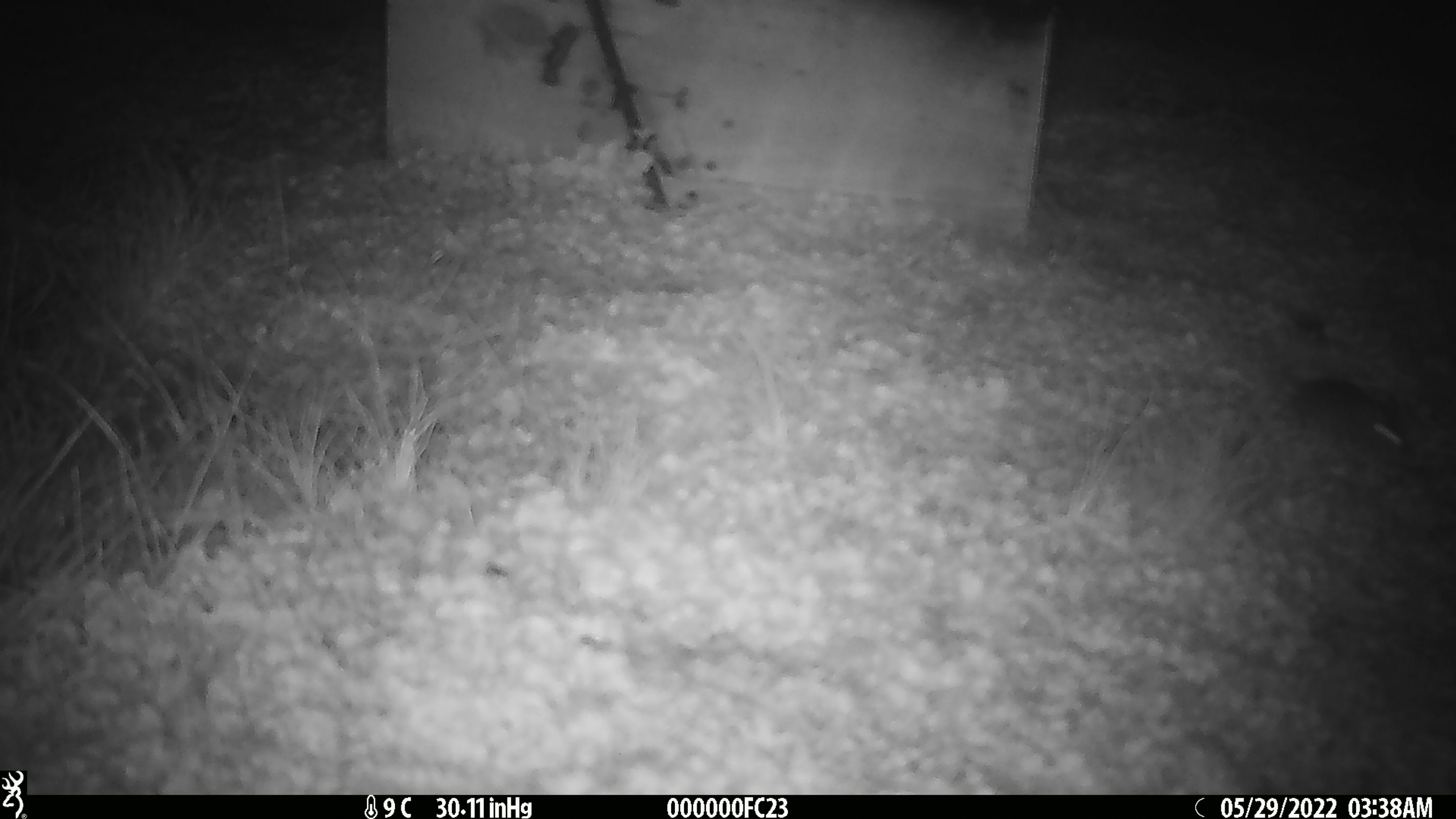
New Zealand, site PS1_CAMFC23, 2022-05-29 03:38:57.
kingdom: Animalia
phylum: Chordata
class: Mammalia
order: Rodentia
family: Muridae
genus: Mus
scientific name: Mus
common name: mouse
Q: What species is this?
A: Mouse (Mus).